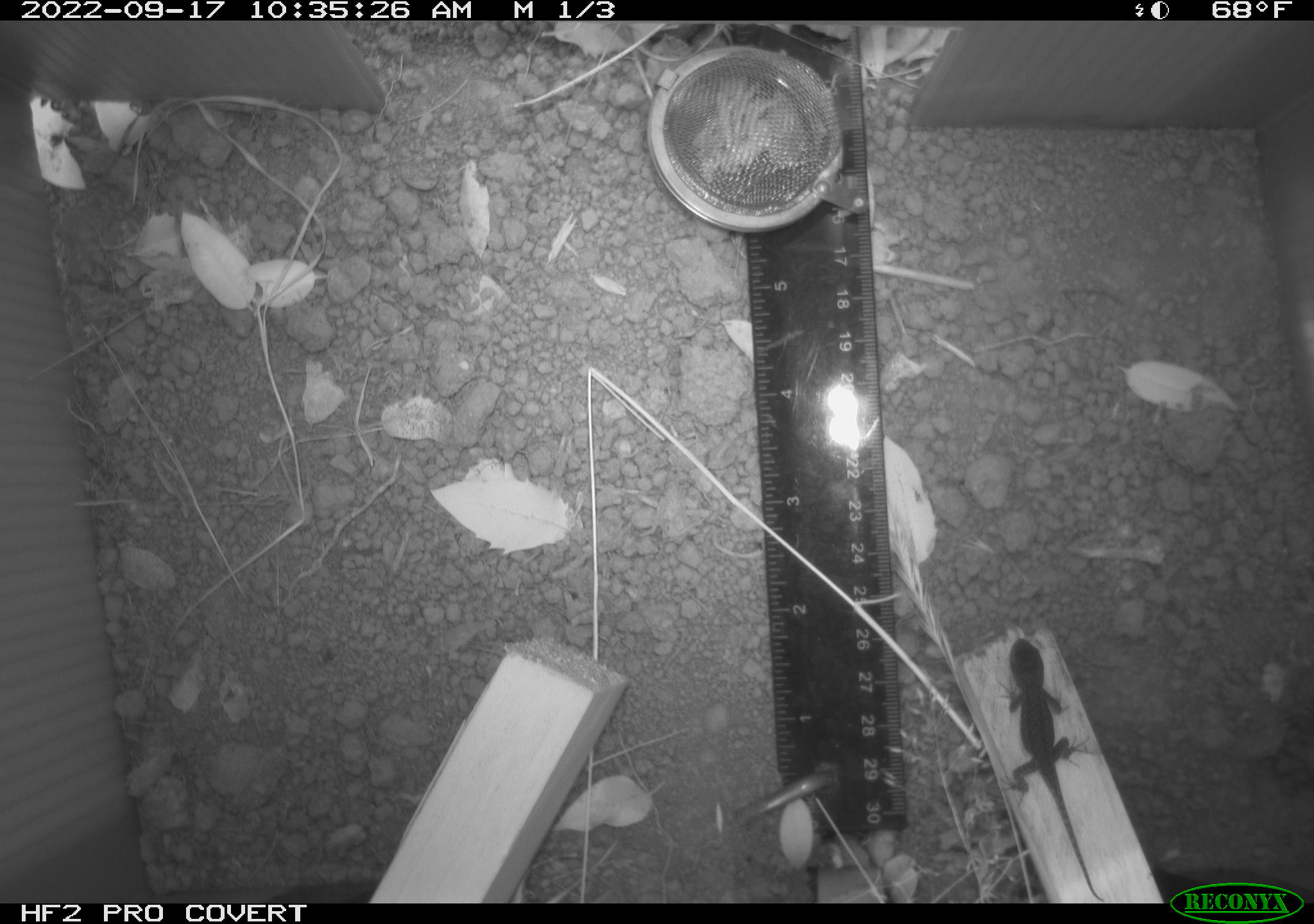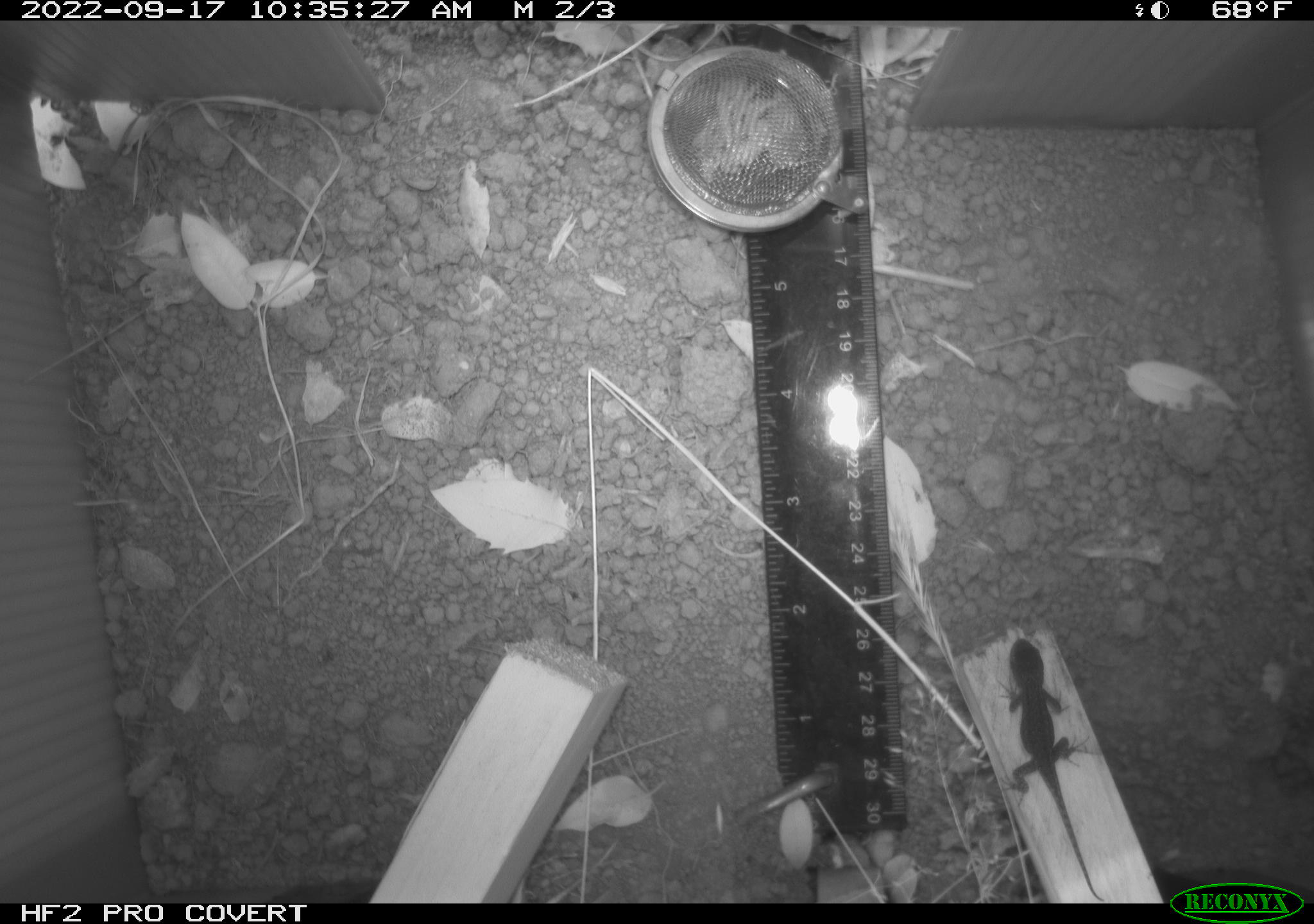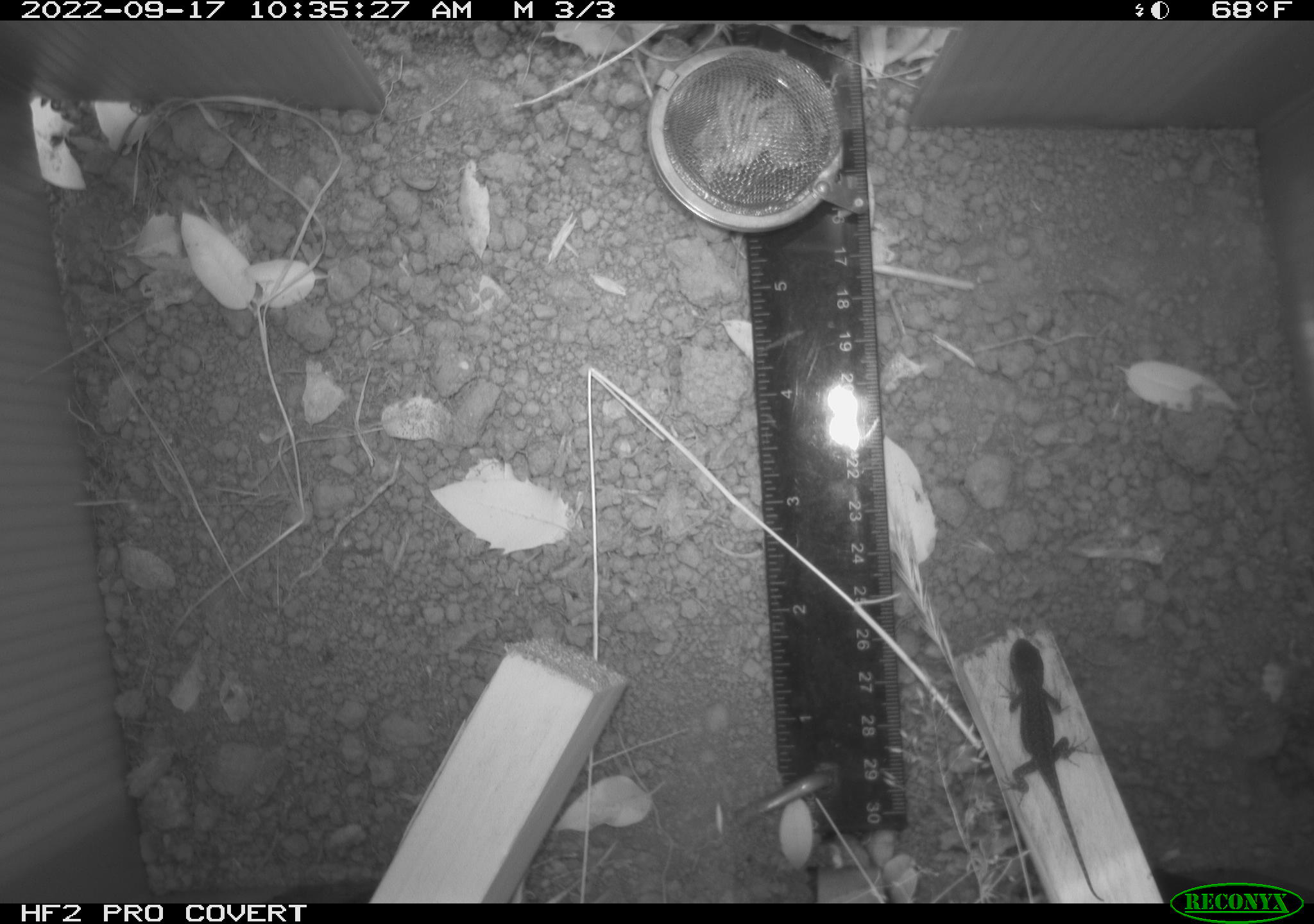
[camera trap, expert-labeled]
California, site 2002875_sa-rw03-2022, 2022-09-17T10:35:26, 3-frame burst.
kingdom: Animalia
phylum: Chordata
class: Reptilia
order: Squamata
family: Phrynosomatidae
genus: Sceloporus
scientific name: Sceloporus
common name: spiny lizards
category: sceloporus species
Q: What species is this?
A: Sceloporus species (spiny lizards) (Sceloporus).